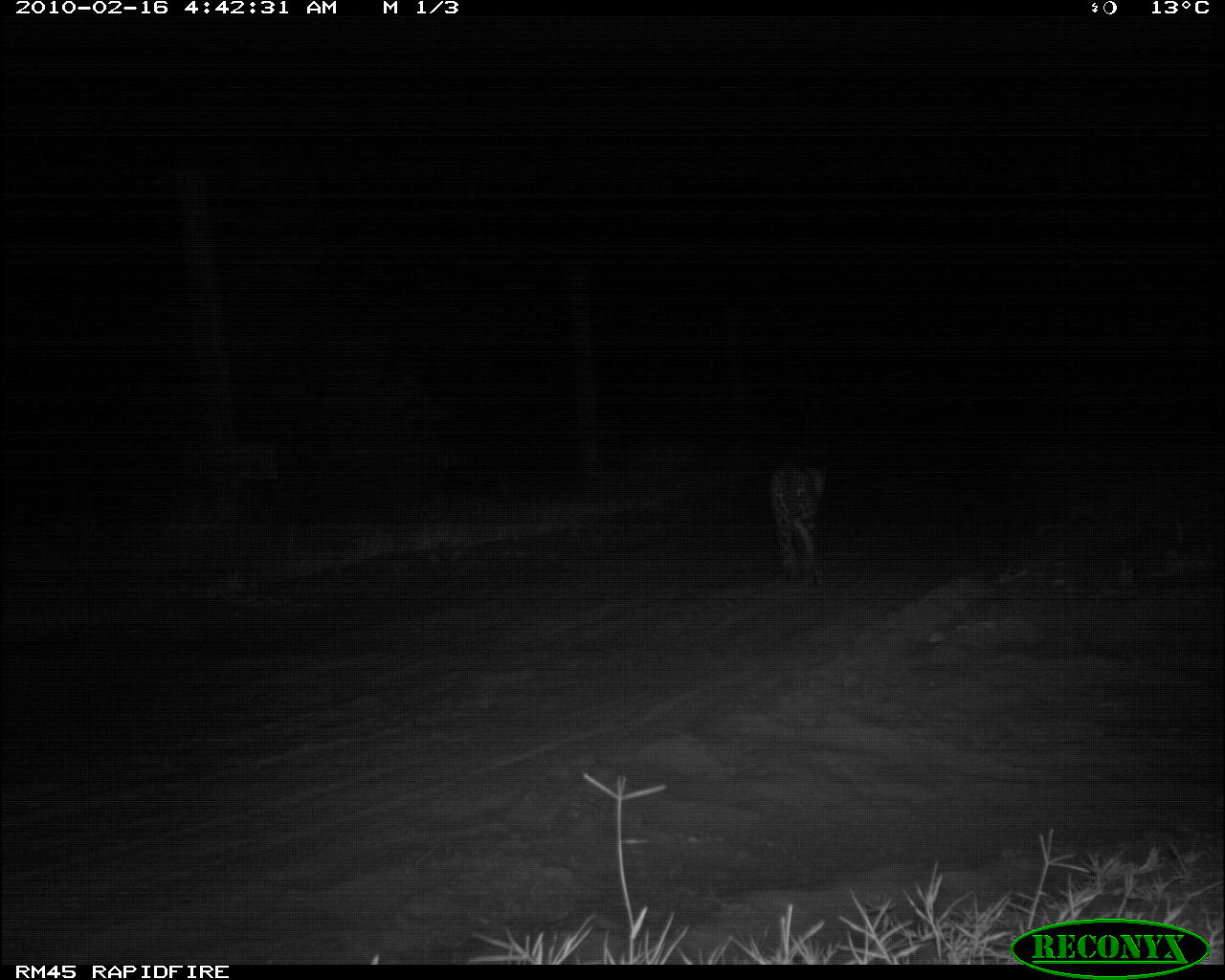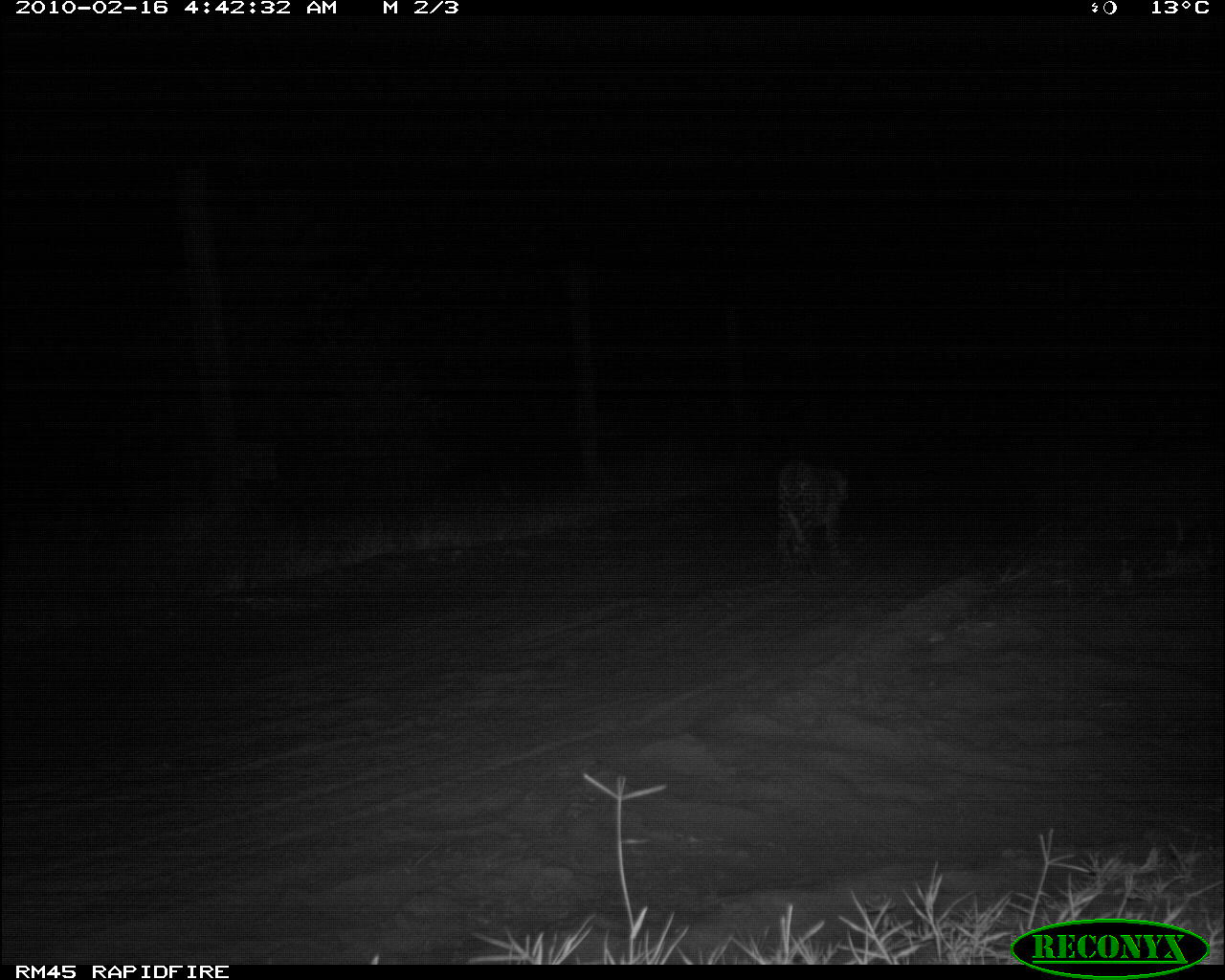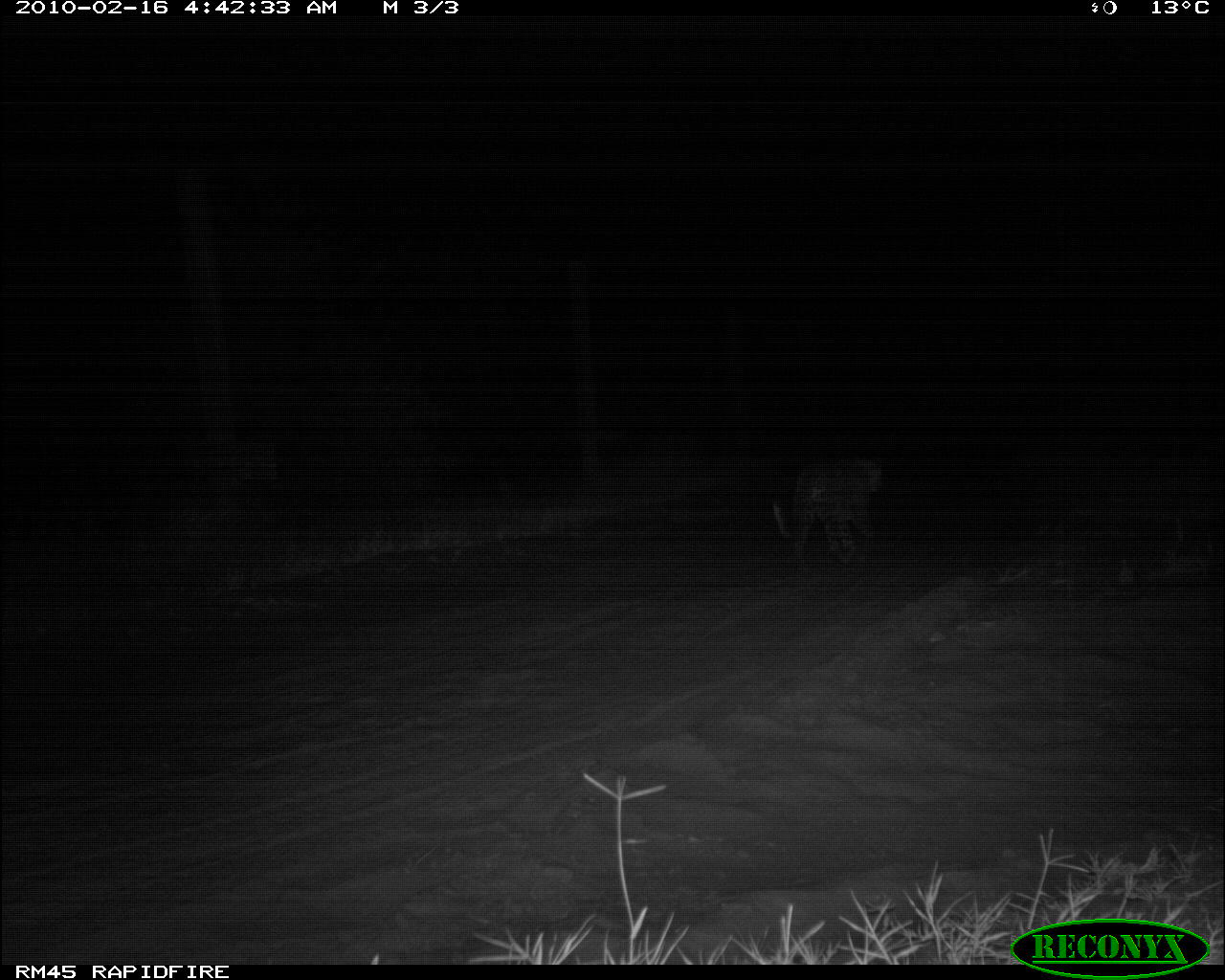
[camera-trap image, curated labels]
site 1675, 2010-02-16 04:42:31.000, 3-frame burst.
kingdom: Animalia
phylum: Chordata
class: Mammalia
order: Carnivora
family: Felidae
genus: Panthera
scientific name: Panthera pardus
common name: leopard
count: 1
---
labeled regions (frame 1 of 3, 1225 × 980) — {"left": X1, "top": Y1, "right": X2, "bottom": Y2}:
panthera pardus: {"left": 768, "top": 464, "right": 825, "bottom": 590}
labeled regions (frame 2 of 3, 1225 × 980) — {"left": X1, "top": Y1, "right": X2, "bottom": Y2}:
panthera pardus: {"left": 774, "top": 458, "right": 851, "bottom": 579}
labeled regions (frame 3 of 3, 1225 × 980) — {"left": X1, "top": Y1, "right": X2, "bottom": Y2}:
panthera pardus: {"left": 772, "top": 457, "right": 882, "bottom": 572}